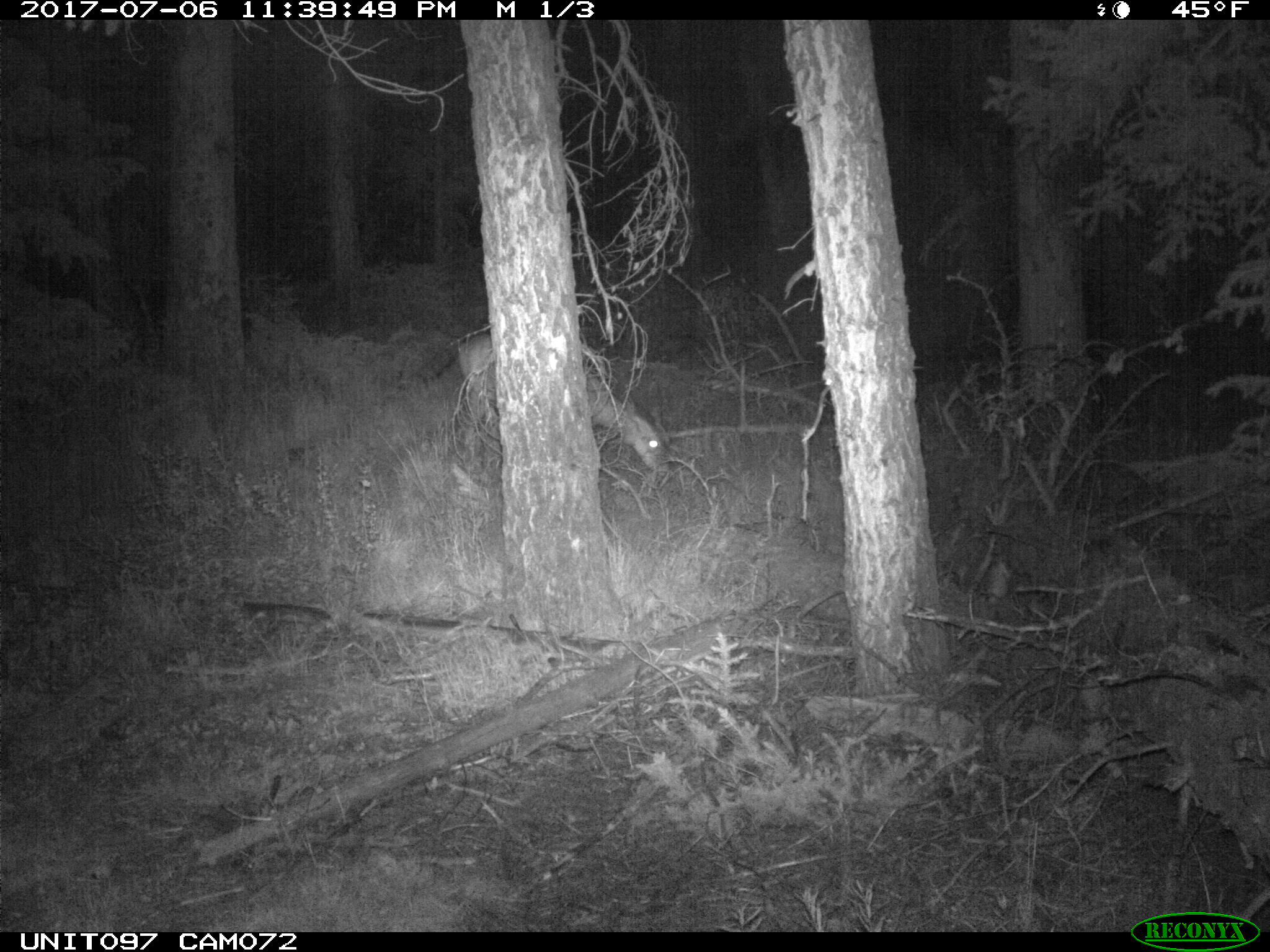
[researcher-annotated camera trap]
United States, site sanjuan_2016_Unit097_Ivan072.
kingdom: Animalia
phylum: Chordata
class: Mammalia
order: Artiodactyla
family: Cervidae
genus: Odocoileus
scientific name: Odocoileus hemionus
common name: mule deer